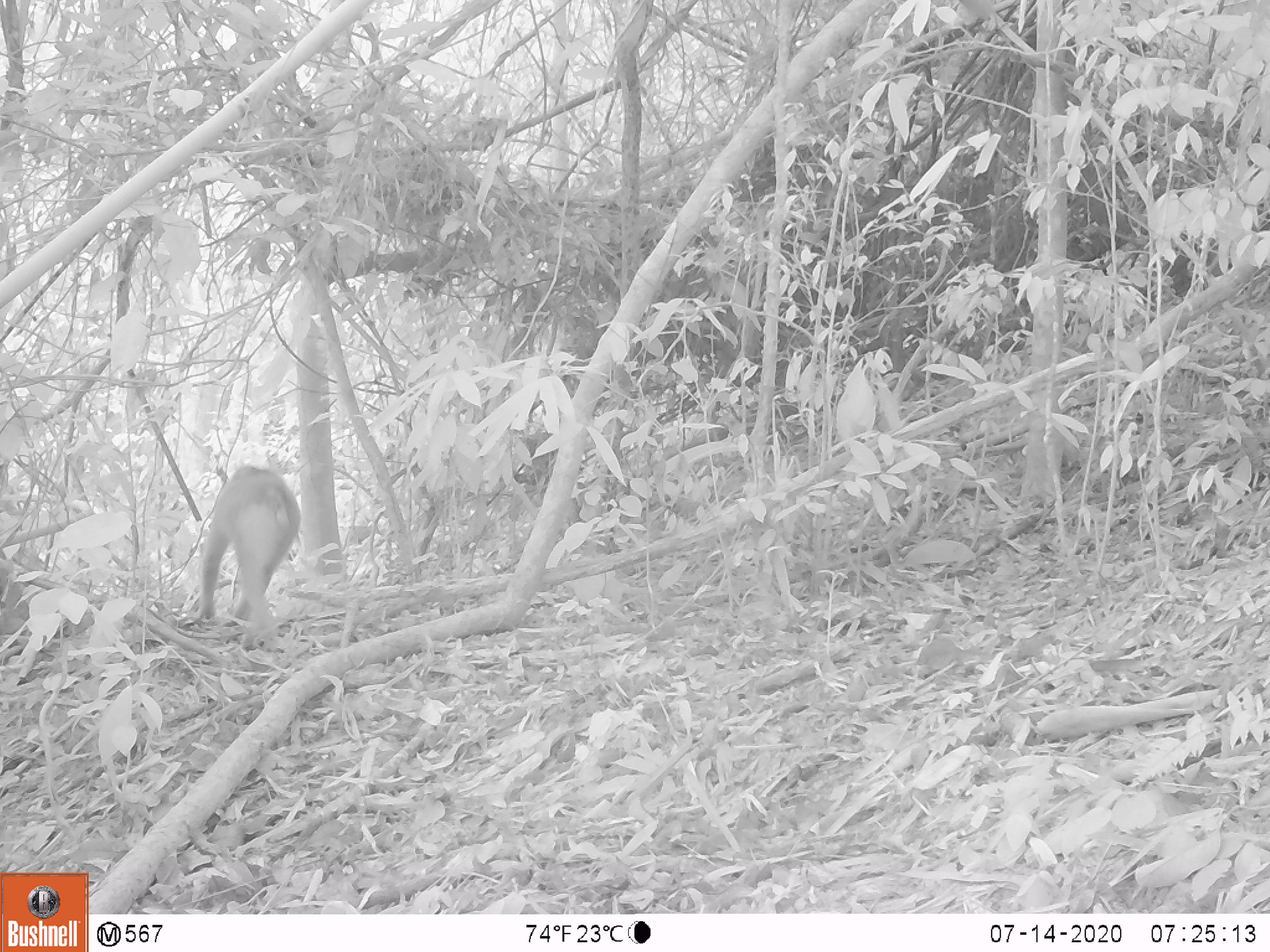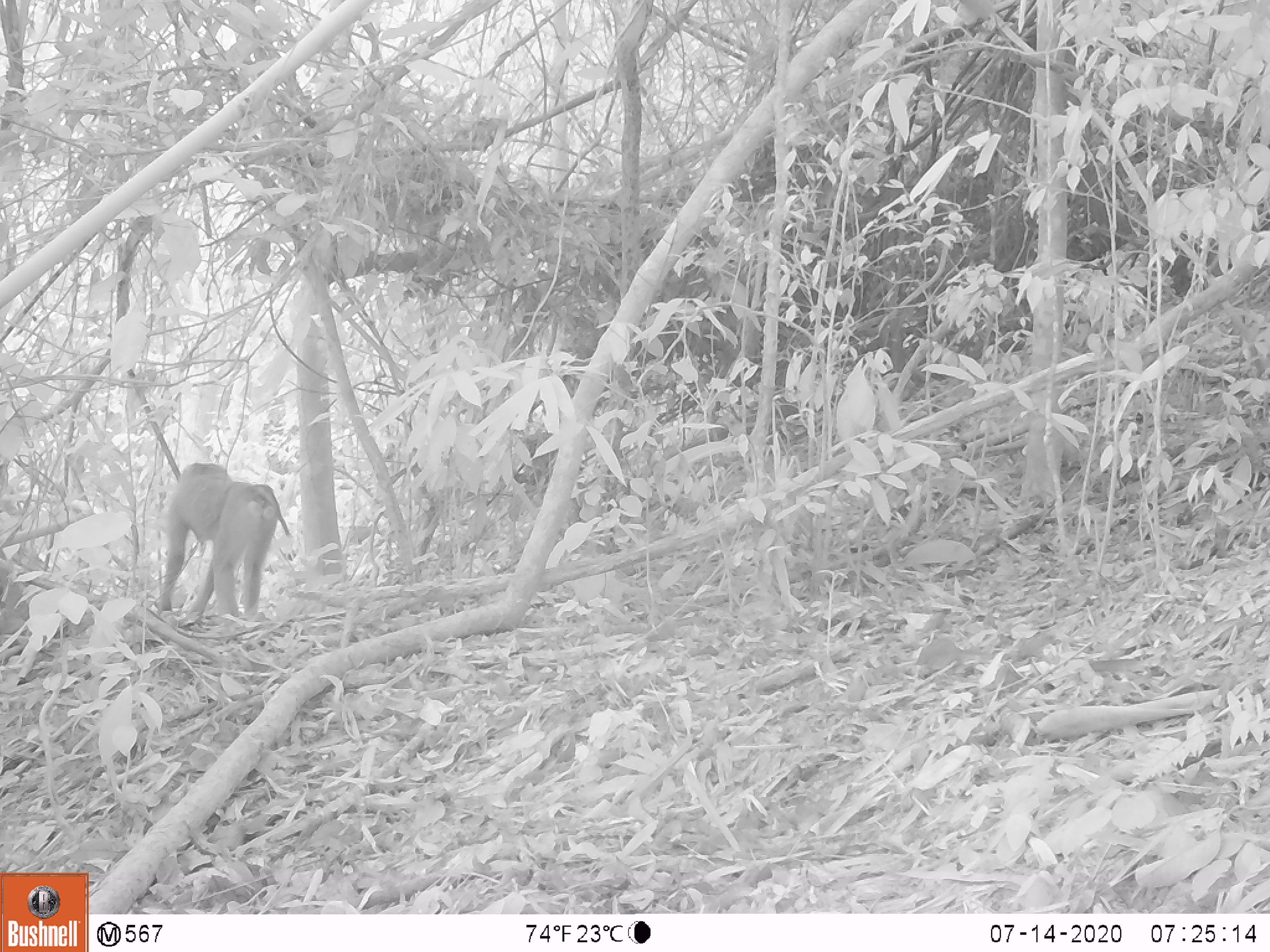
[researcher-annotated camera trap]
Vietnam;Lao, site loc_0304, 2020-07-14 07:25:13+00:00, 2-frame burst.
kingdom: Animalia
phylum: Chordata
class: Mammalia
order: Primates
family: Cercopithecidae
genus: Macaca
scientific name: Macaca nemestrina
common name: pig-tailed macaque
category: pig tailed macaque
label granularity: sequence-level